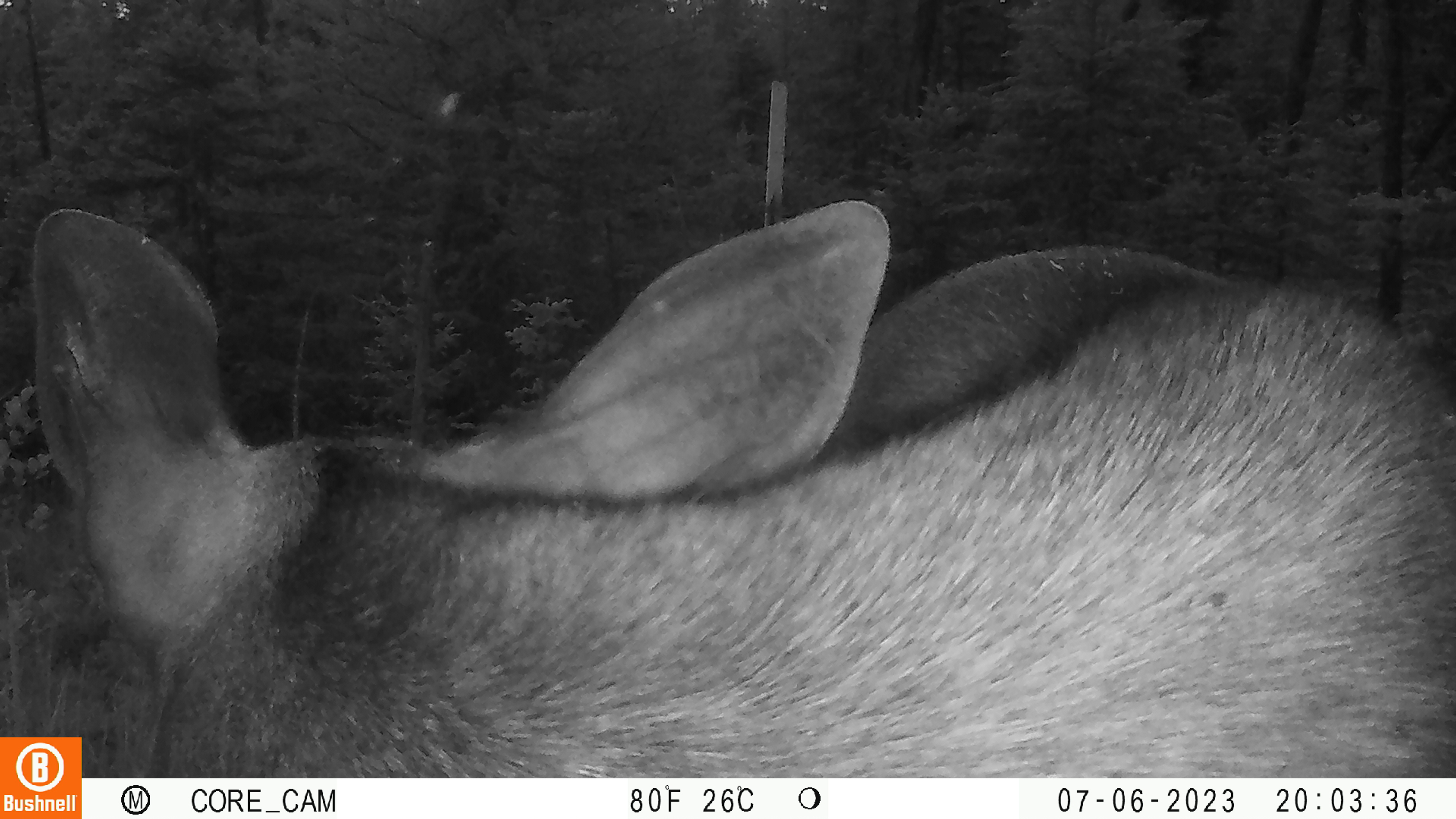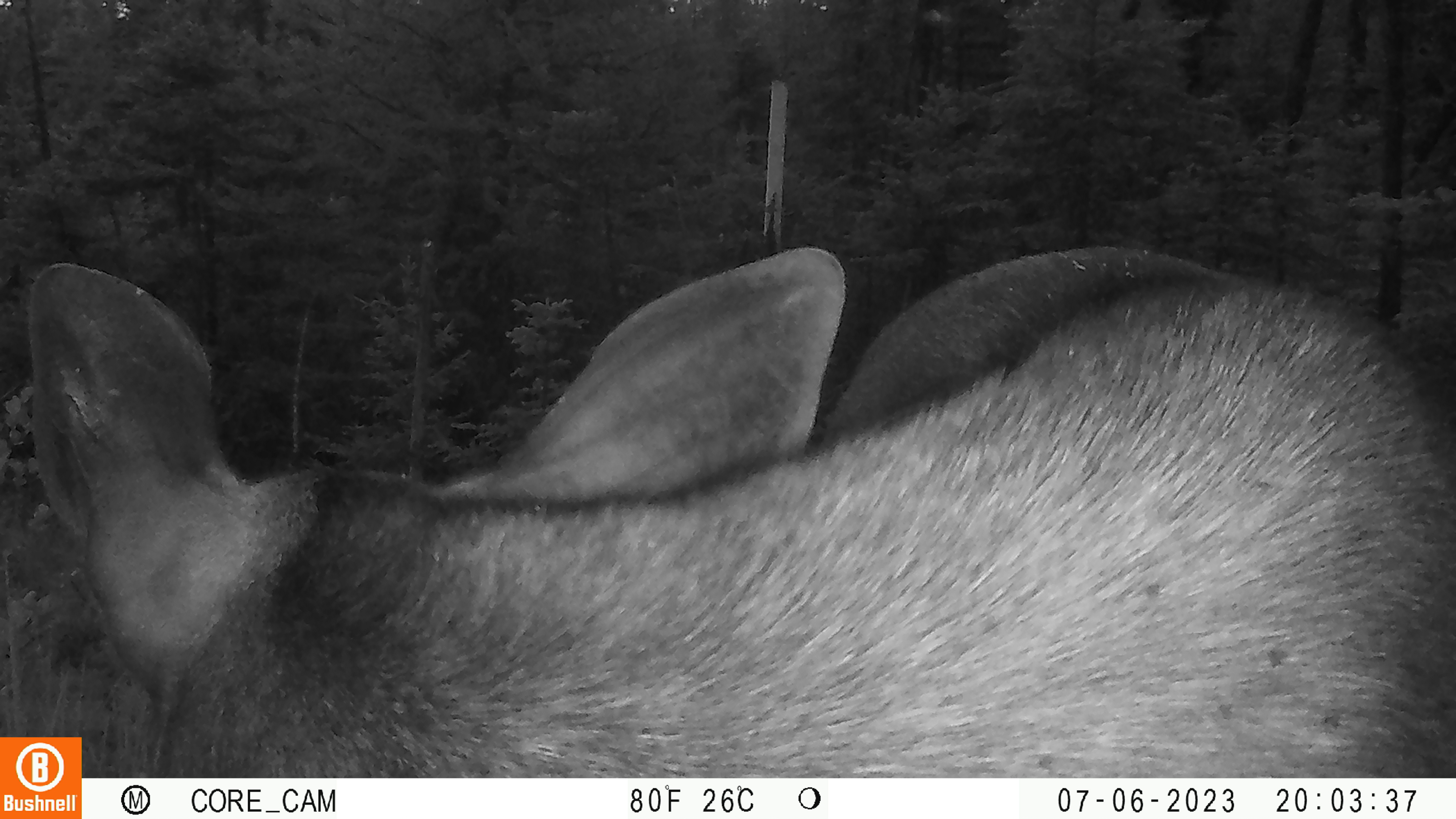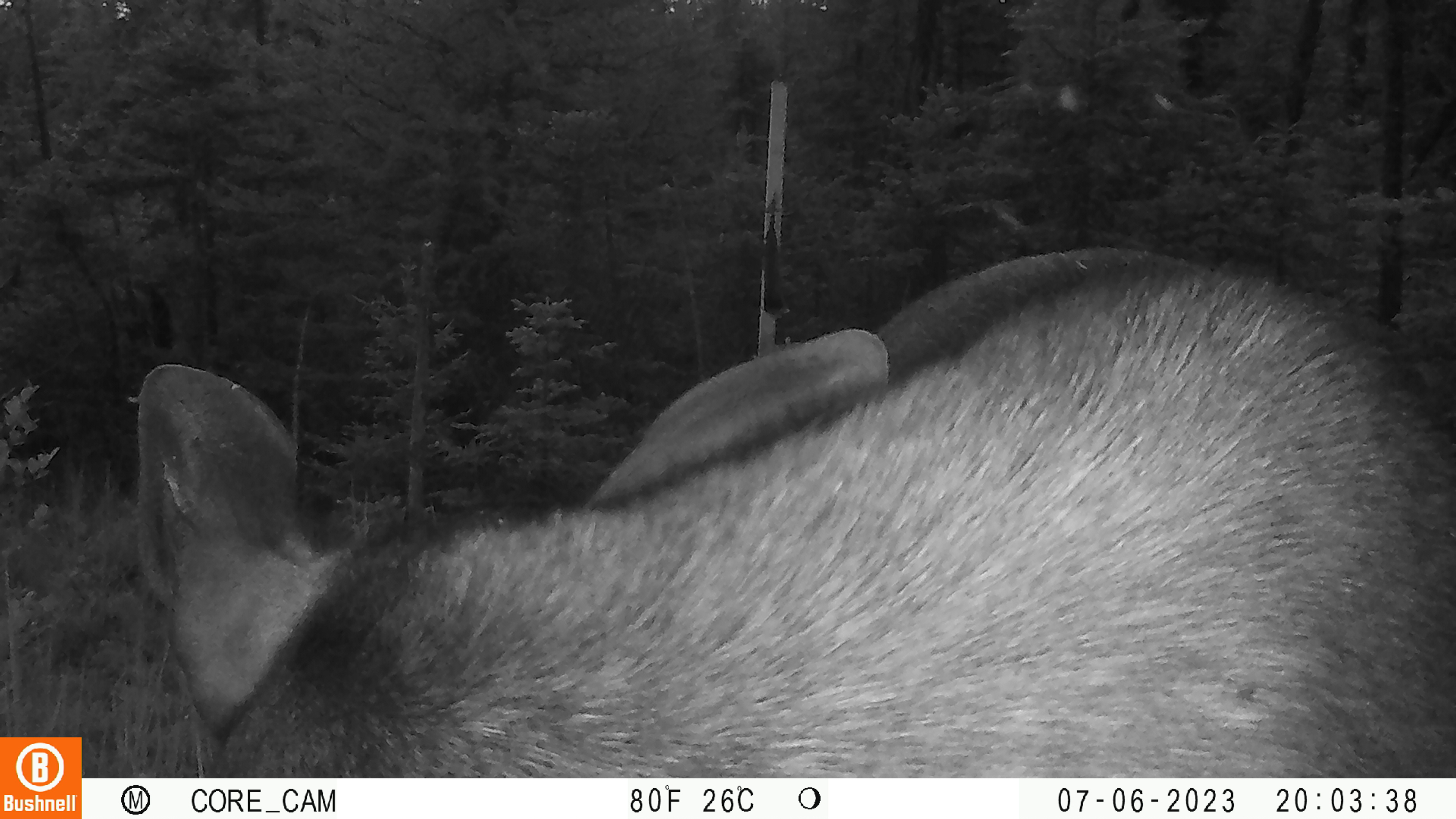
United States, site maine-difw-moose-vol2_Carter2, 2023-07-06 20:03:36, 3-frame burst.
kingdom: Animalia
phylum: Chordata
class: Mammalia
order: Artiodactyla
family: Cervidae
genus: Alces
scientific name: Alces alces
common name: moose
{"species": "moose (Alces alces)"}